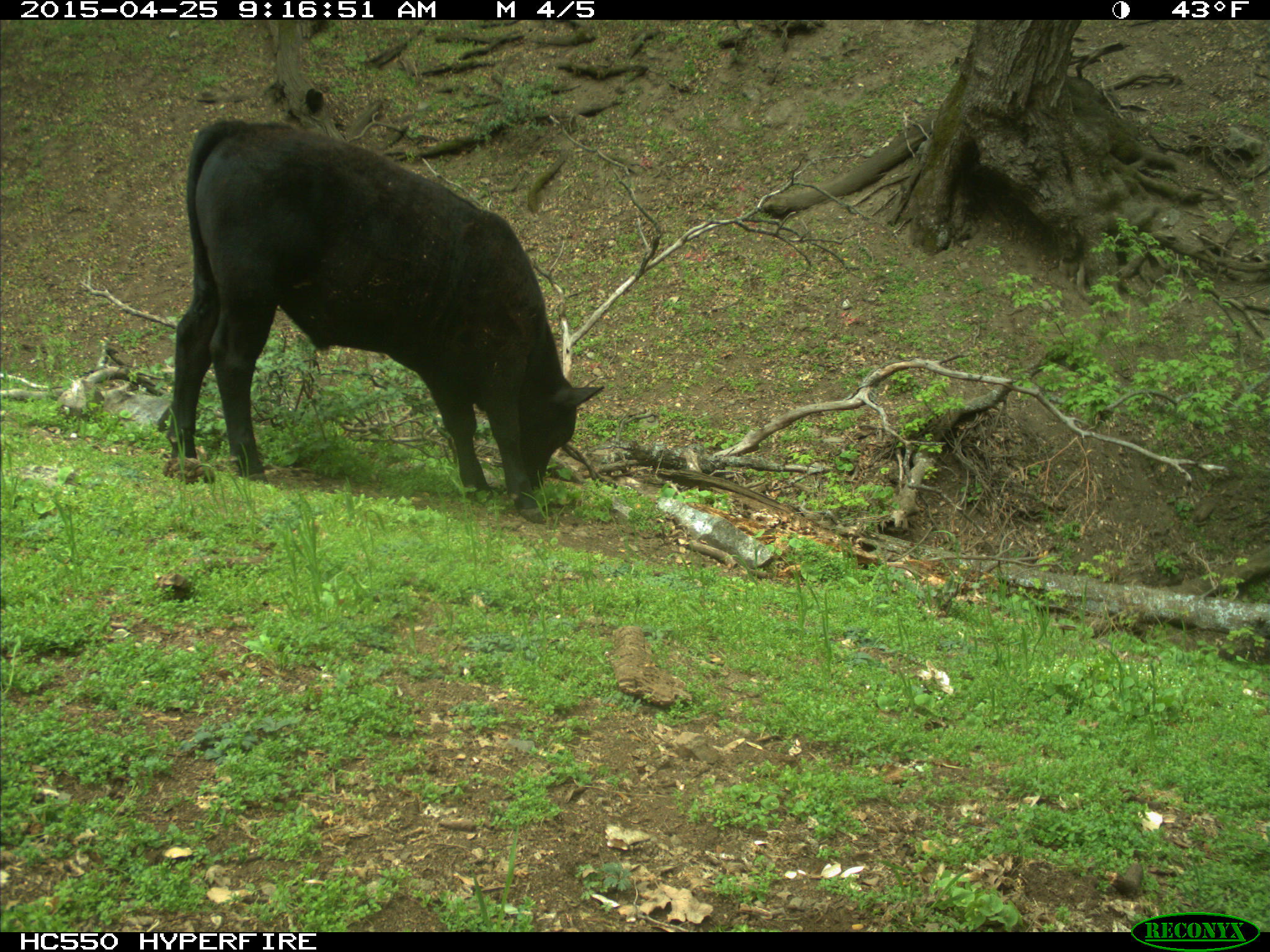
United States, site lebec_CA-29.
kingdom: Animalia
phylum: Chordata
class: Mammalia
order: Artiodactyla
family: Bovidae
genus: Bos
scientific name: Bos taurus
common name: domestic cow